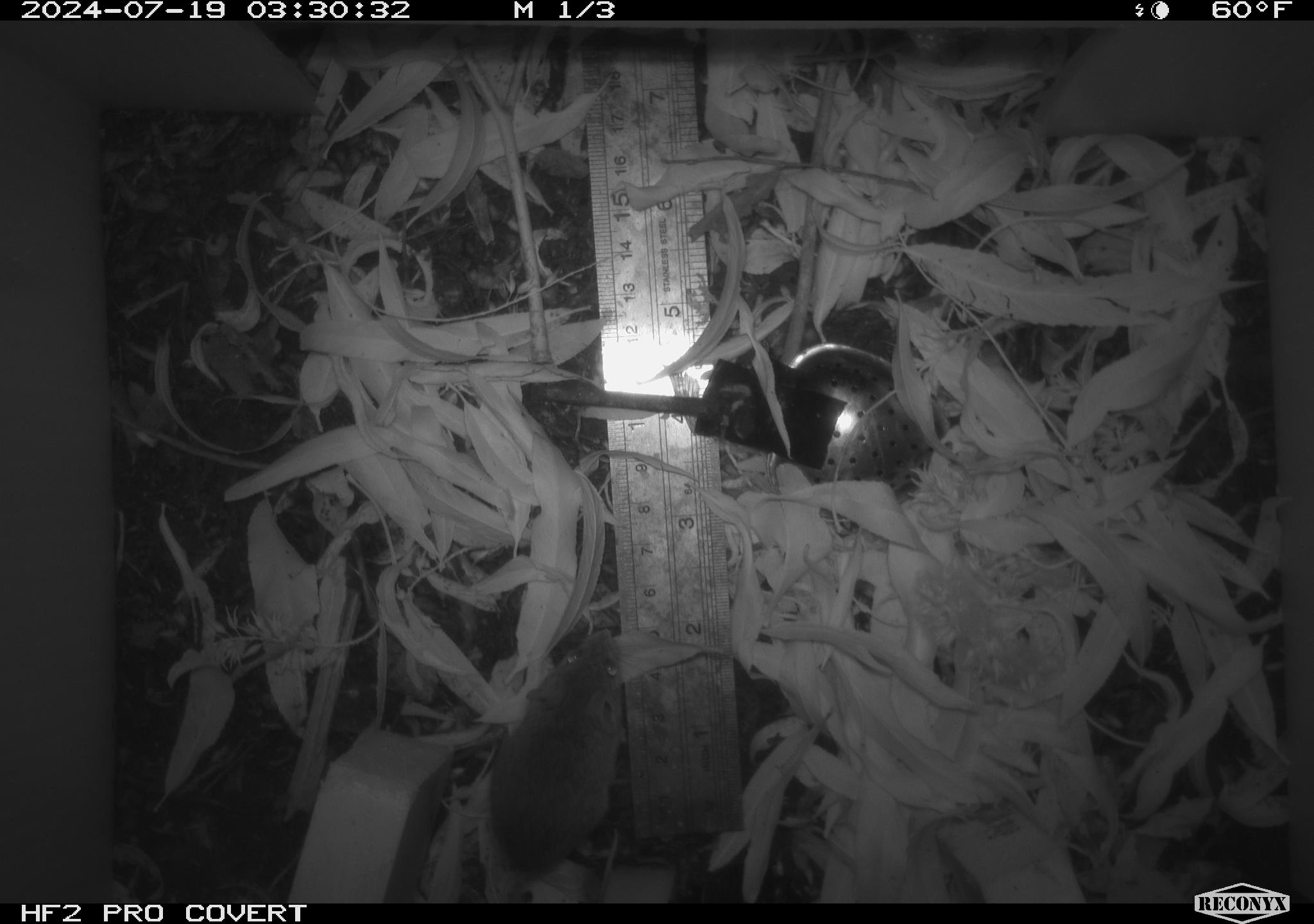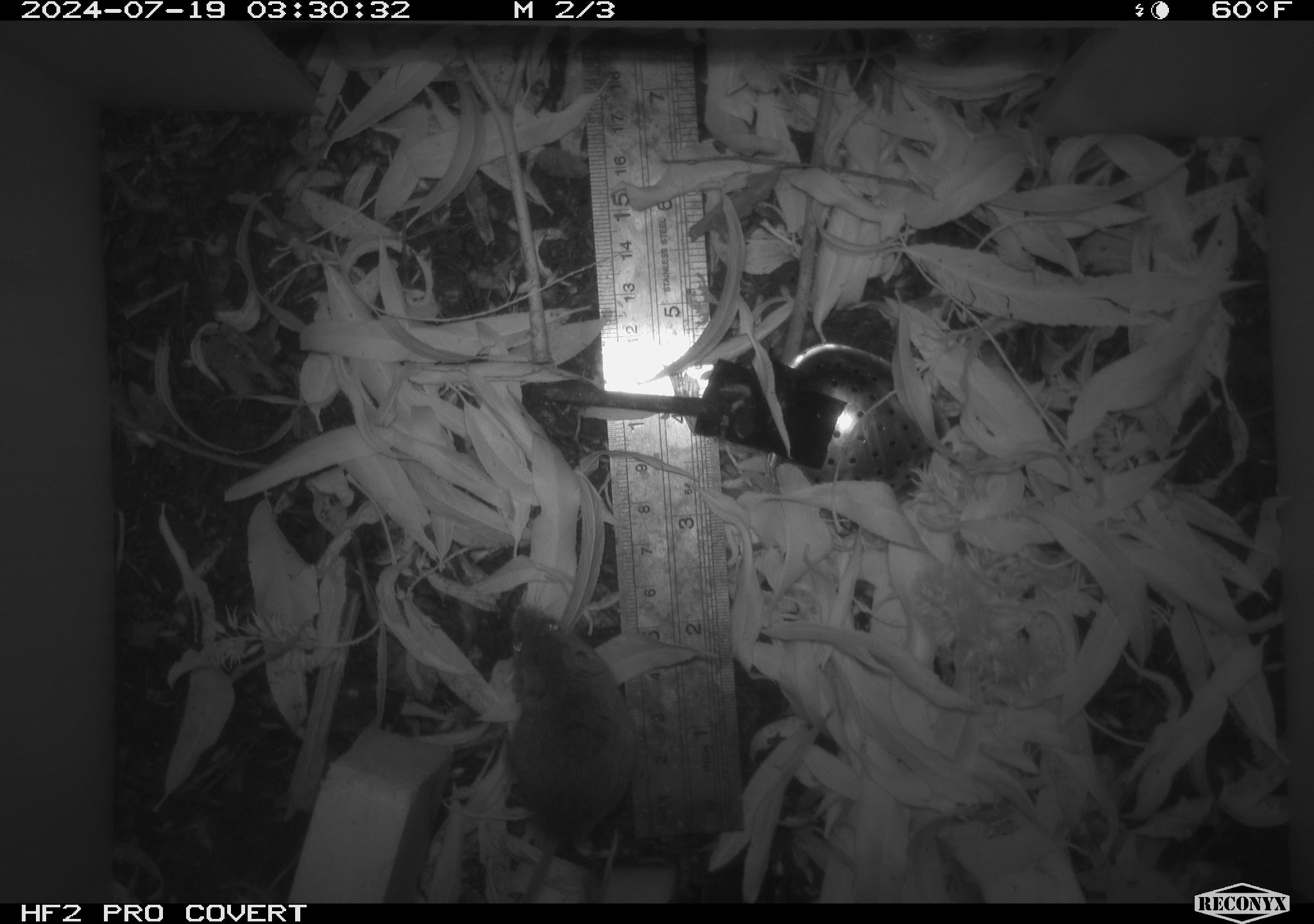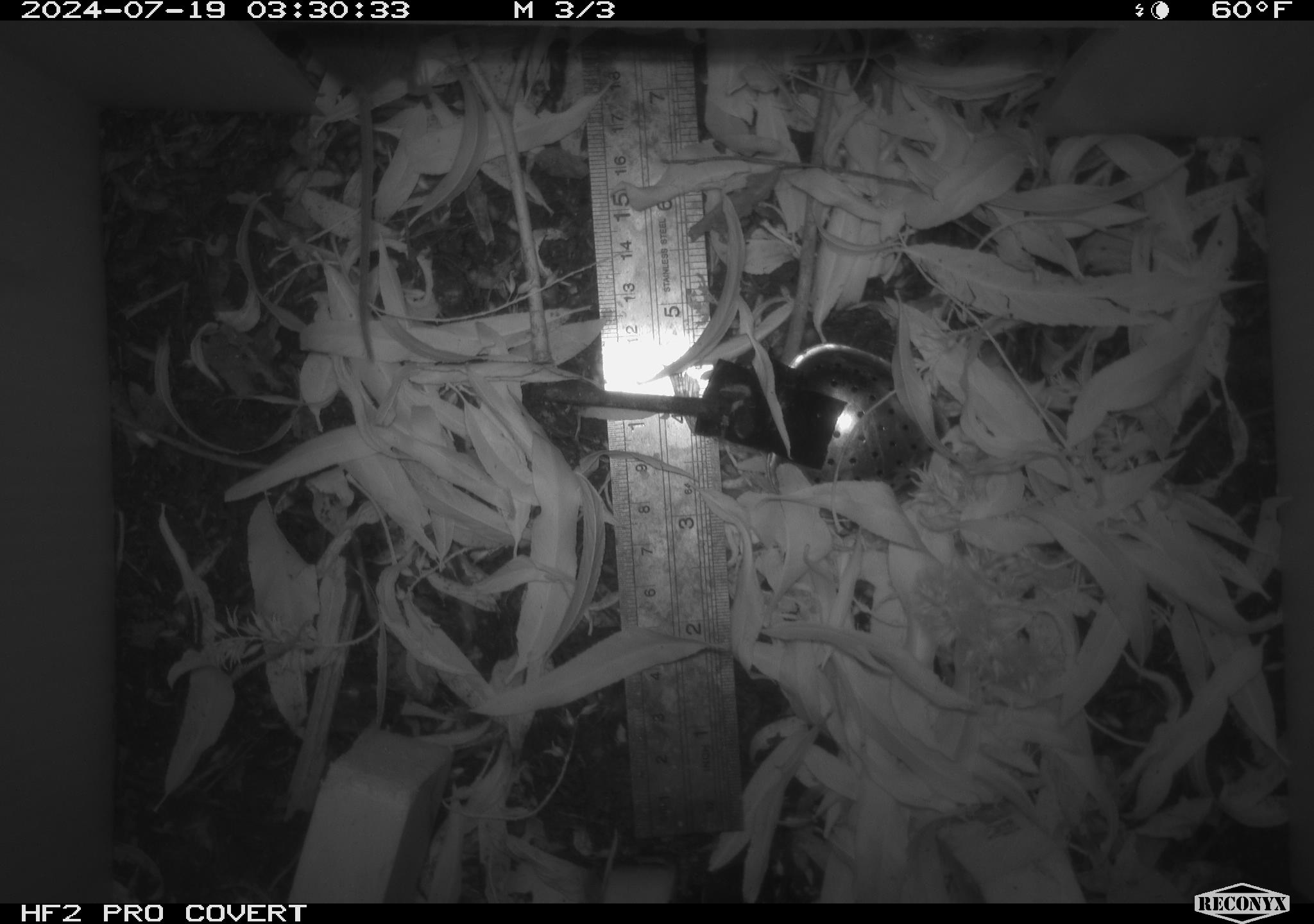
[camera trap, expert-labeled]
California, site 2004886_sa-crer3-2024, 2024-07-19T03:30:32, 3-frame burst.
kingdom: Animalia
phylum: Chordata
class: Mammalia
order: Rodentia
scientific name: Rodentia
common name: mouse species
Mouse species (Rodentia).